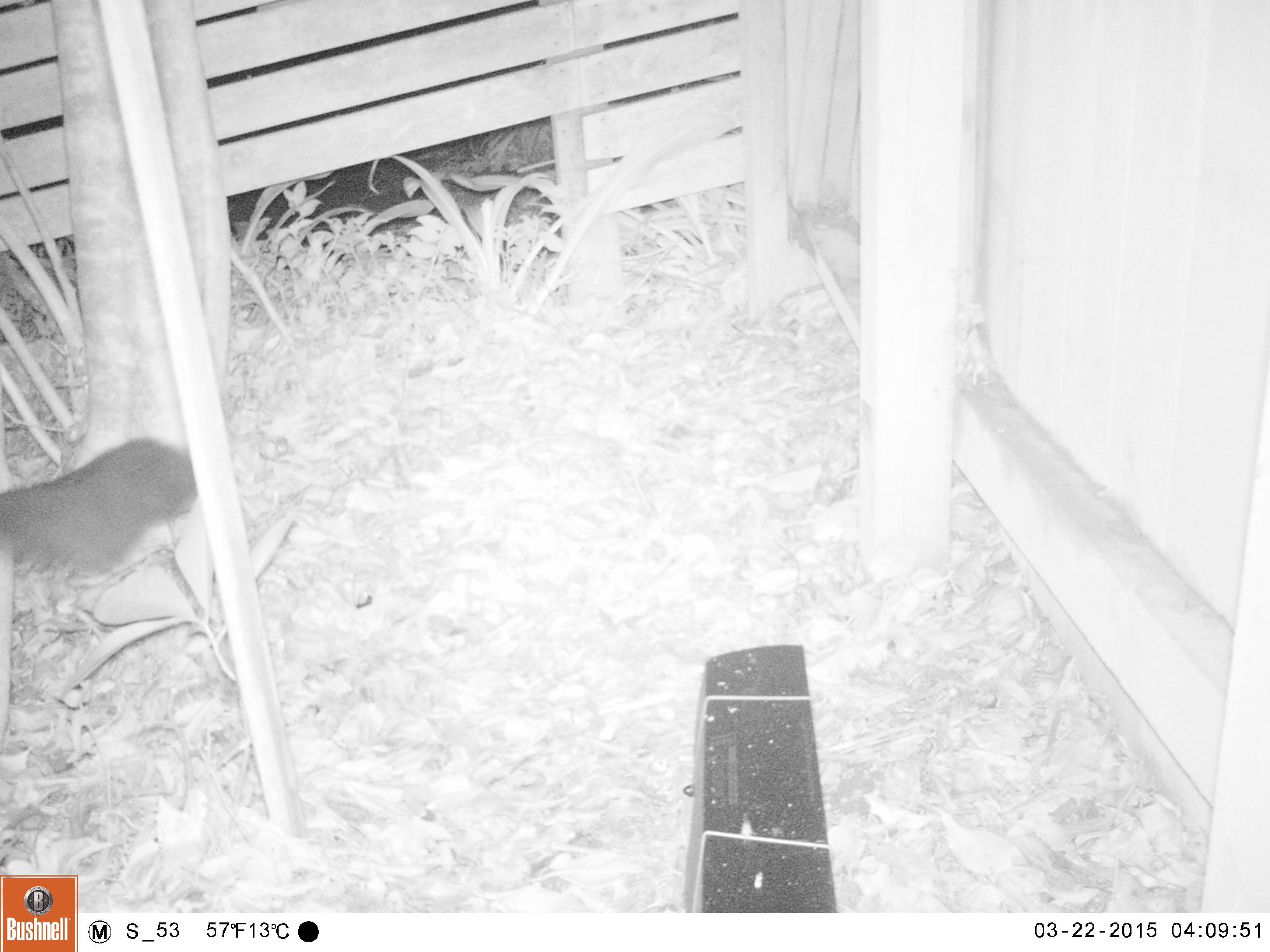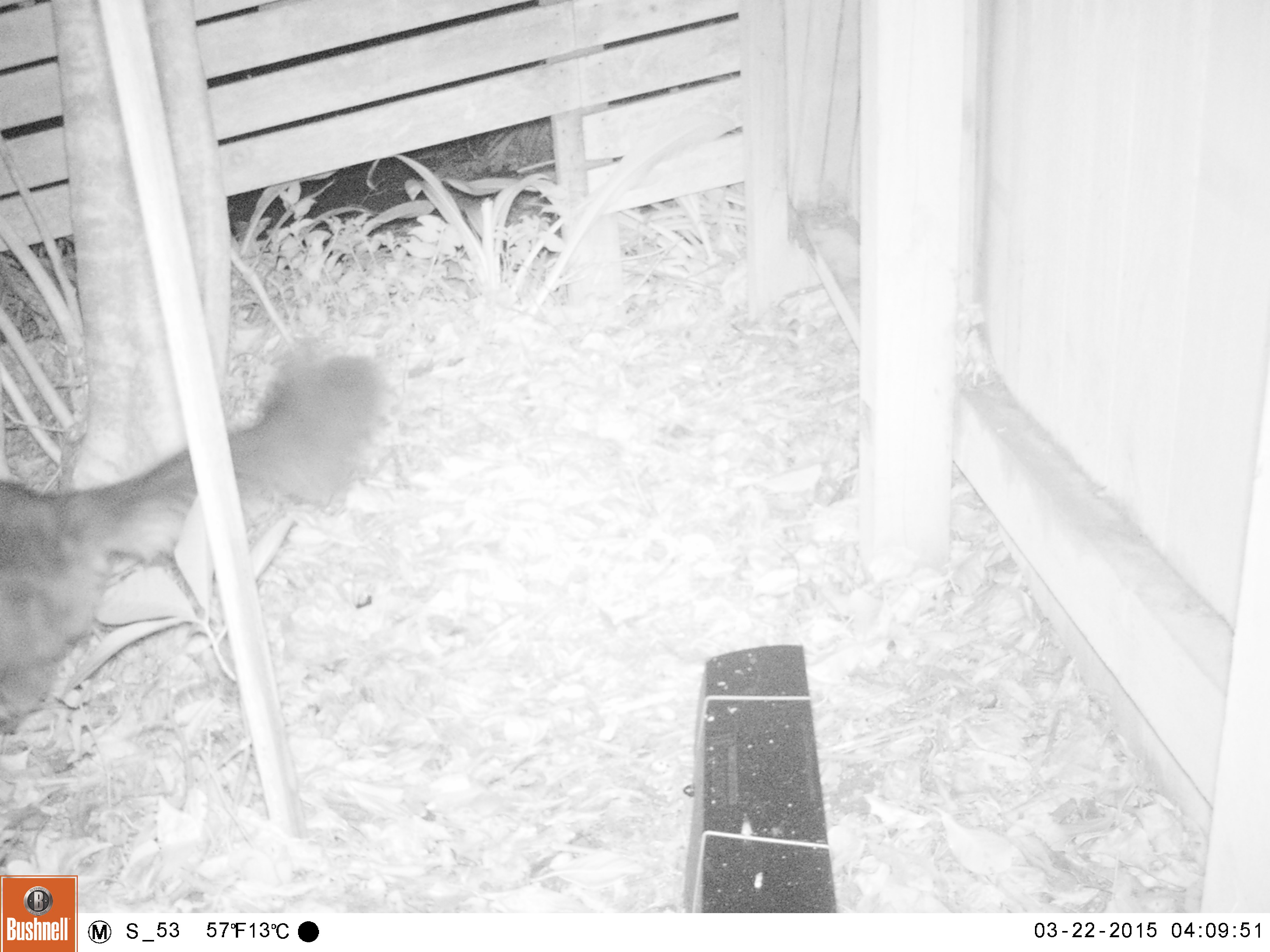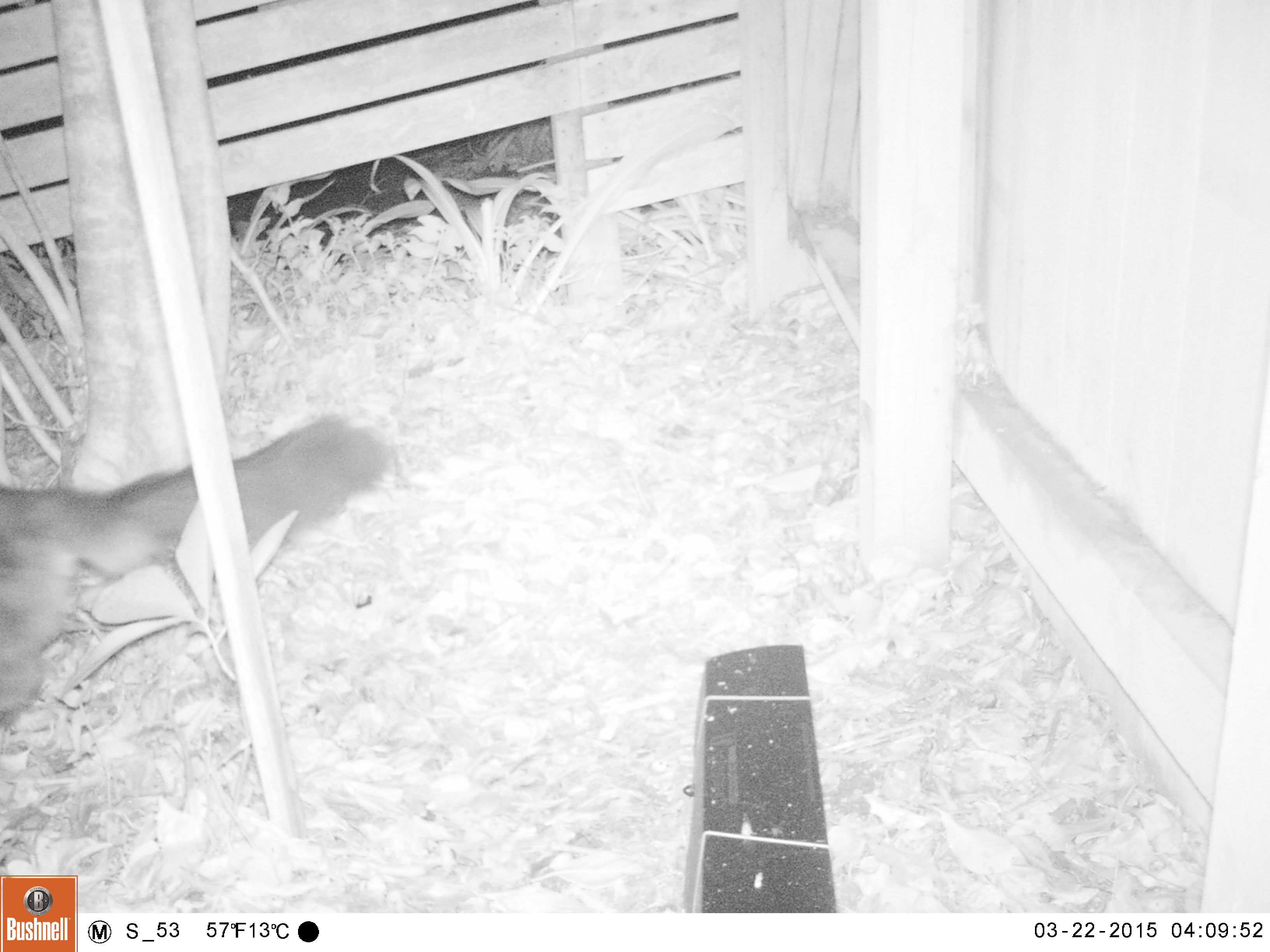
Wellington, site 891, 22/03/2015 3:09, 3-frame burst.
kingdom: Animalia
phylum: Chordata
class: Mammalia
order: Carnivora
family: Felidae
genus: Felis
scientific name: Felis catus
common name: cat